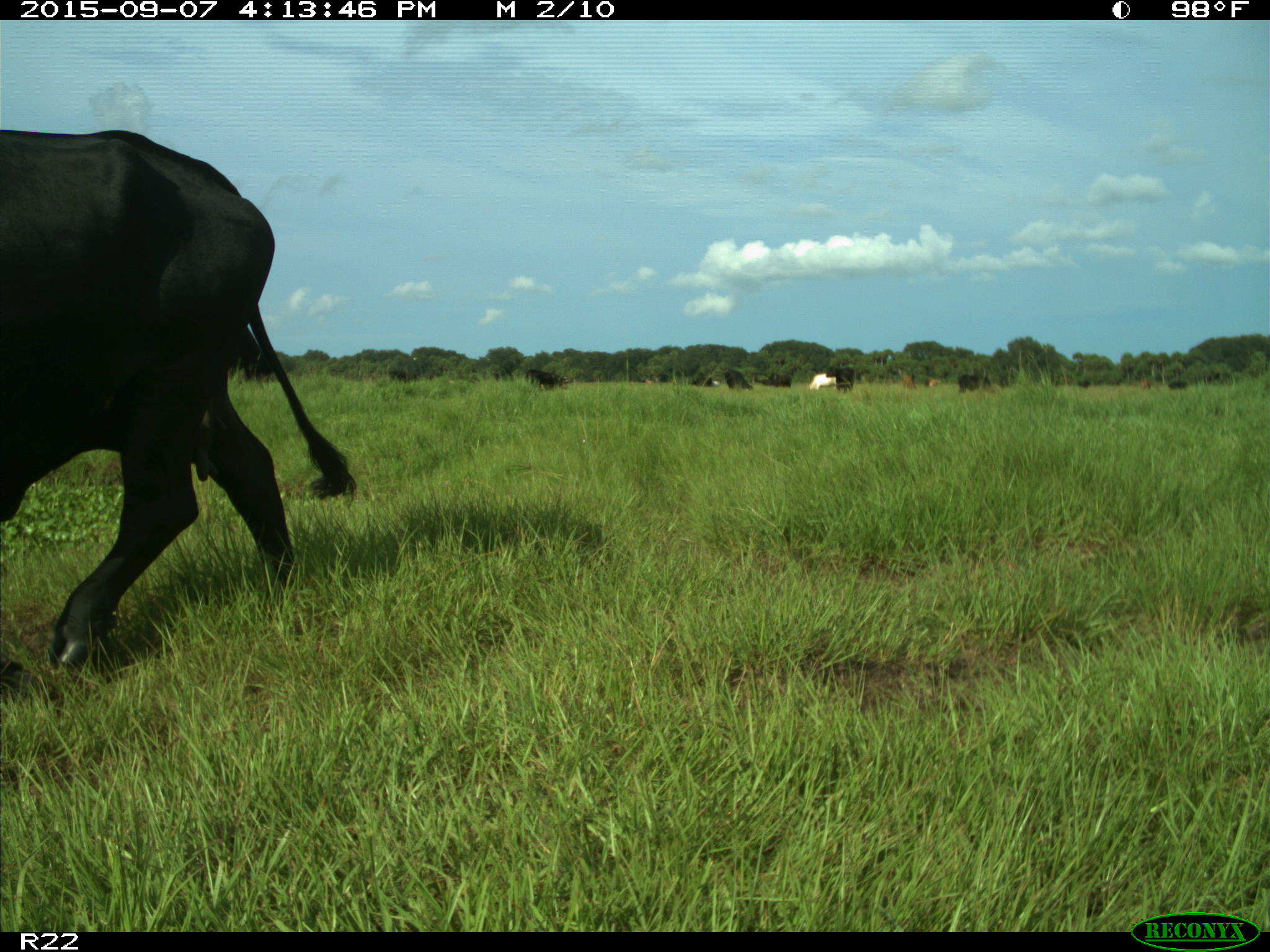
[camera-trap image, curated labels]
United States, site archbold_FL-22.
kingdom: Animalia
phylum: Chordata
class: Mammalia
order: Artiodactyla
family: Bovidae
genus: Bos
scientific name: Bos taurus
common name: domestic cow